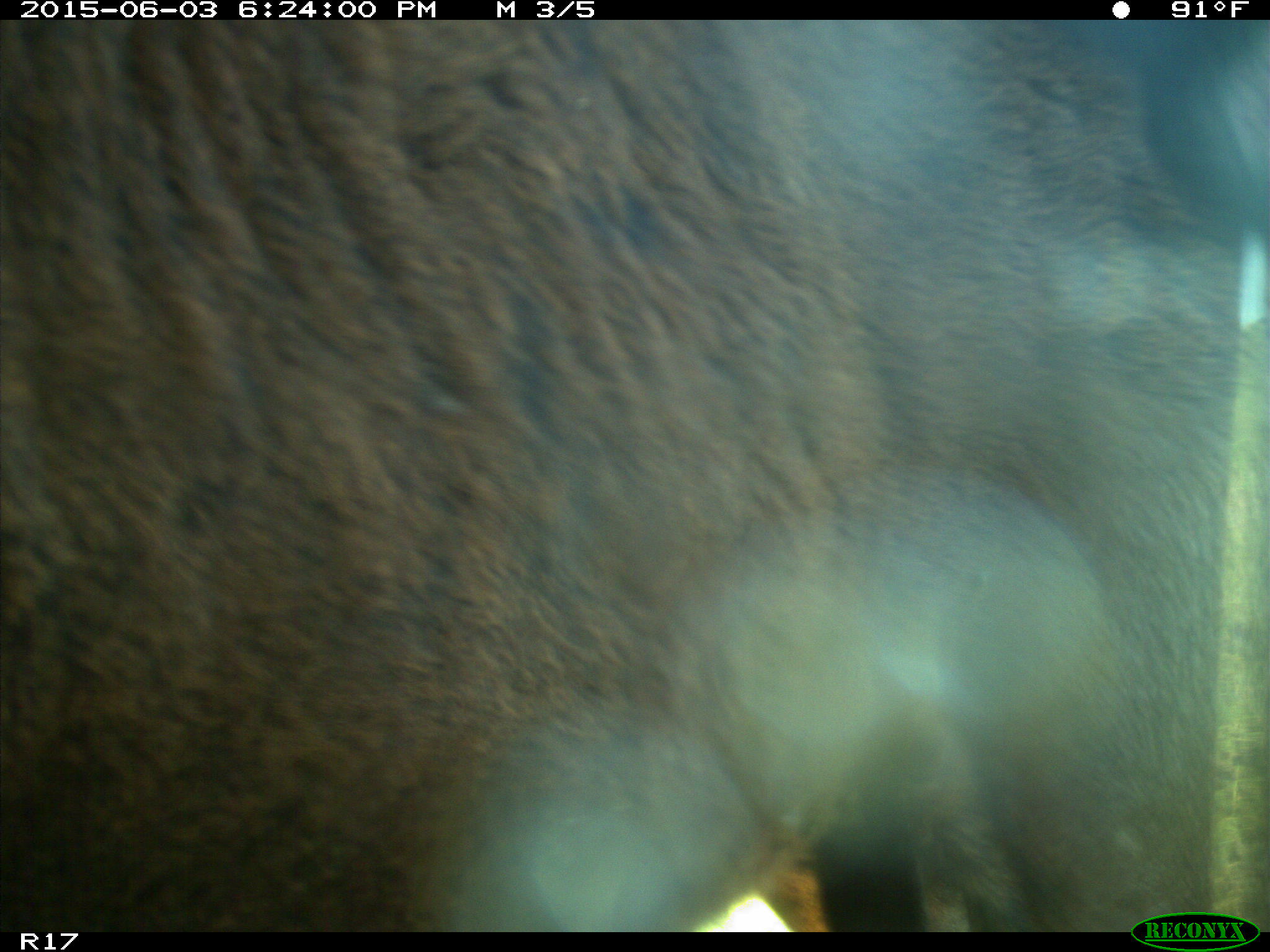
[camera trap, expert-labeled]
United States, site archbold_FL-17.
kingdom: Animalia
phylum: Chordata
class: Mammalia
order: Artiodactyla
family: Bovidae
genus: Bos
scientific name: Bos taurus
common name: domestic cow